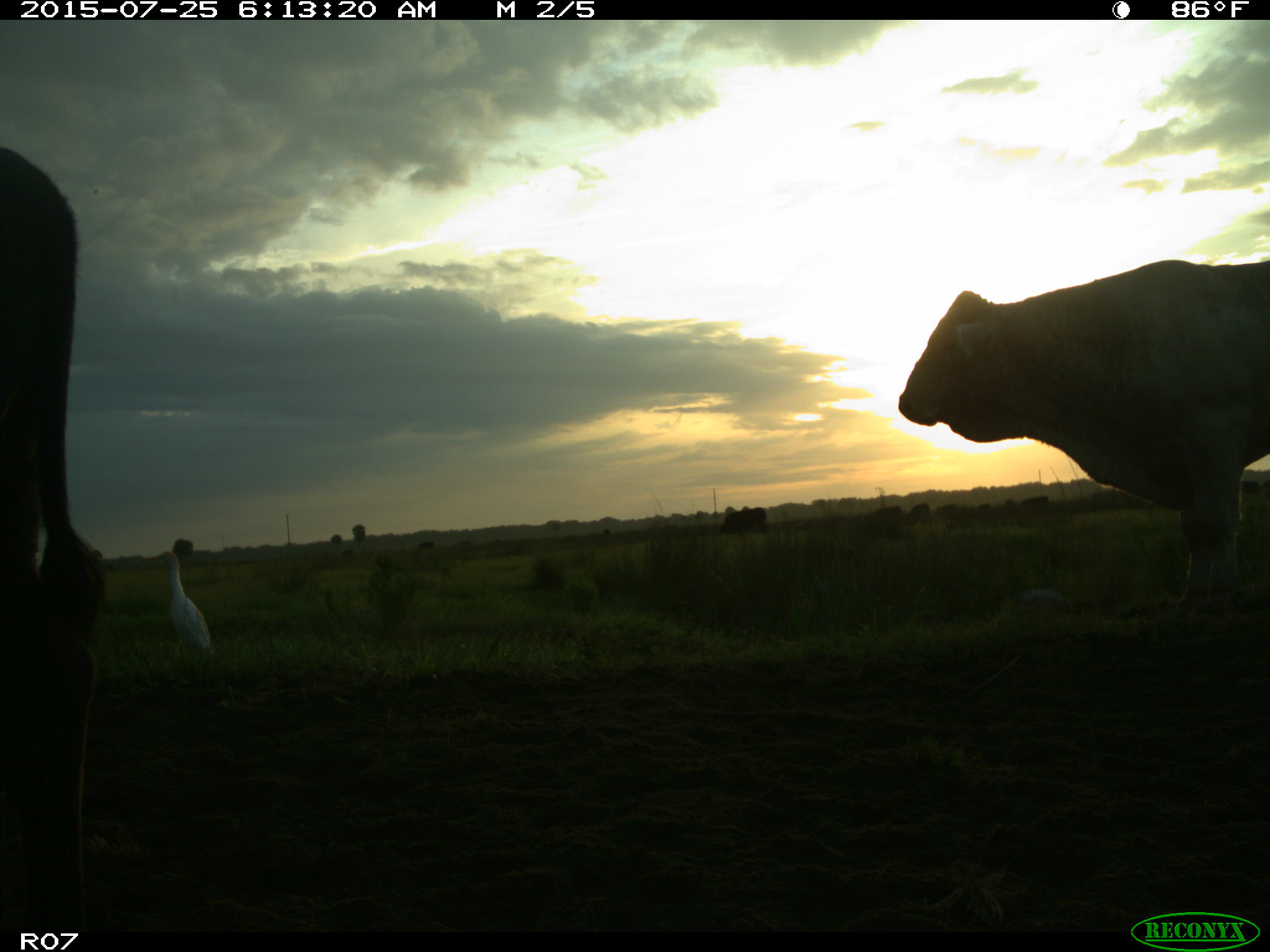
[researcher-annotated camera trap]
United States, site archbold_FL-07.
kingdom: Animalia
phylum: Chordata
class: Mammalia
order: Artiodactyla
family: Bovidae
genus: Bos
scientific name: Bos taurus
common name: domestic cow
Bos taurus (domestic cow).